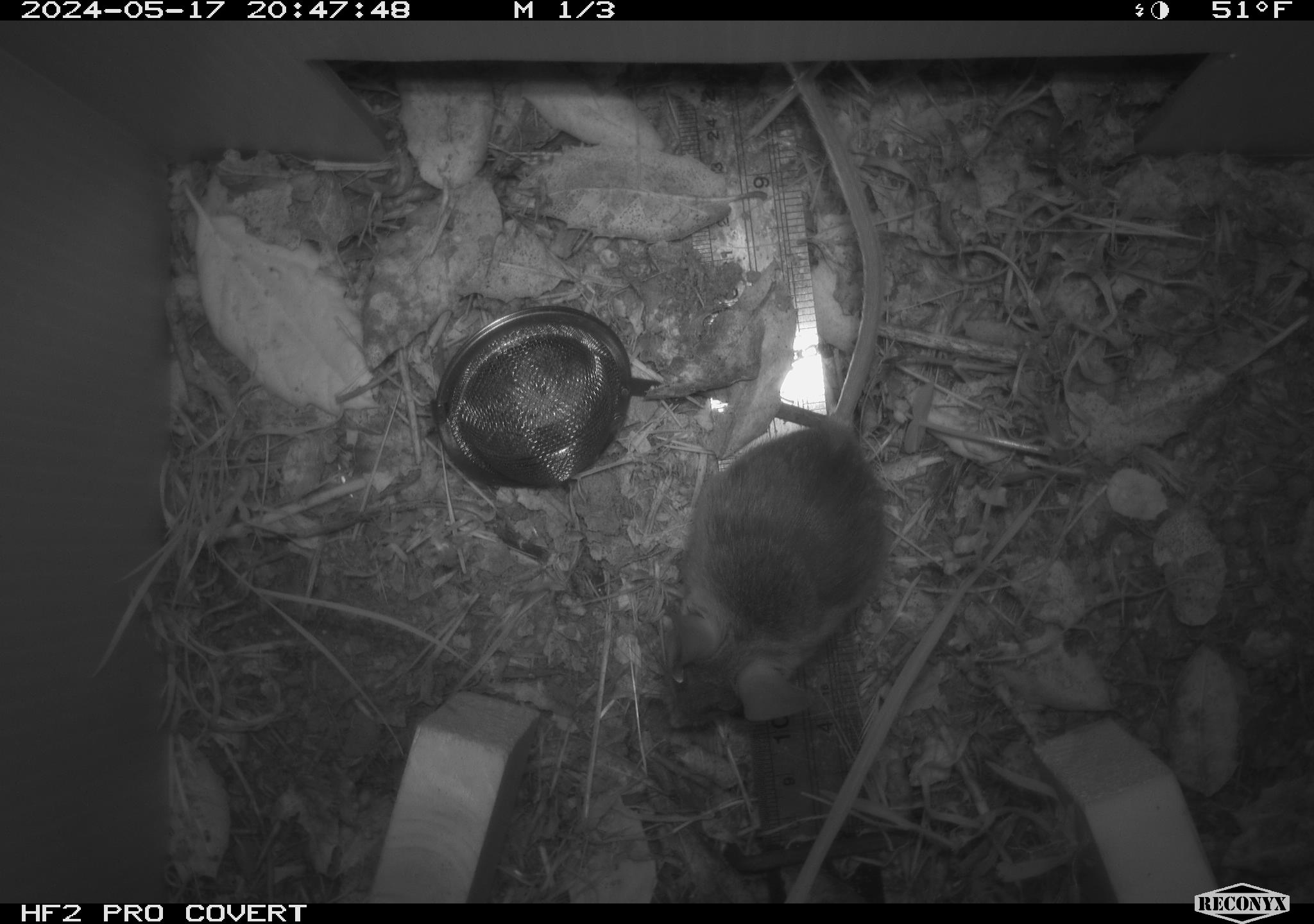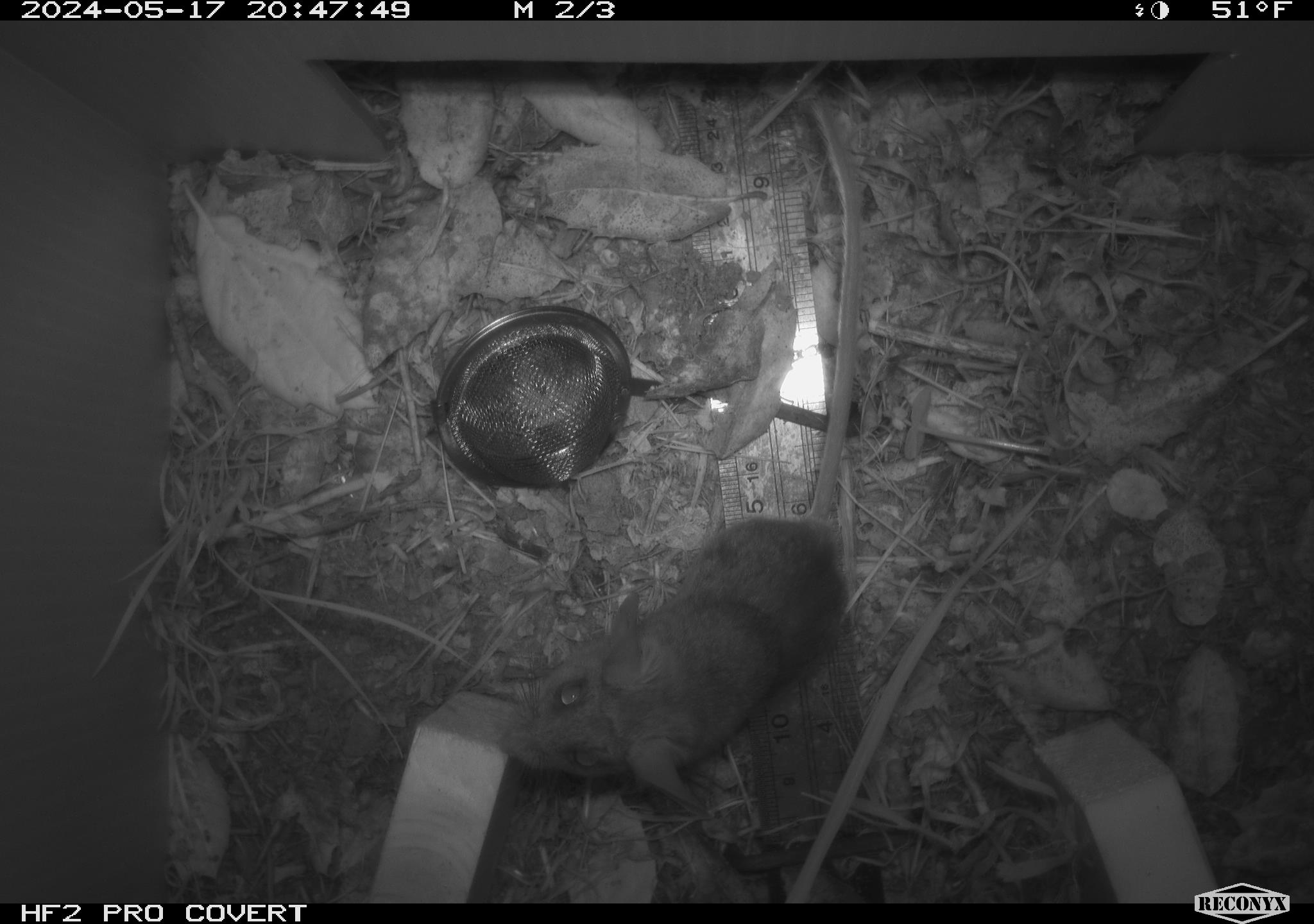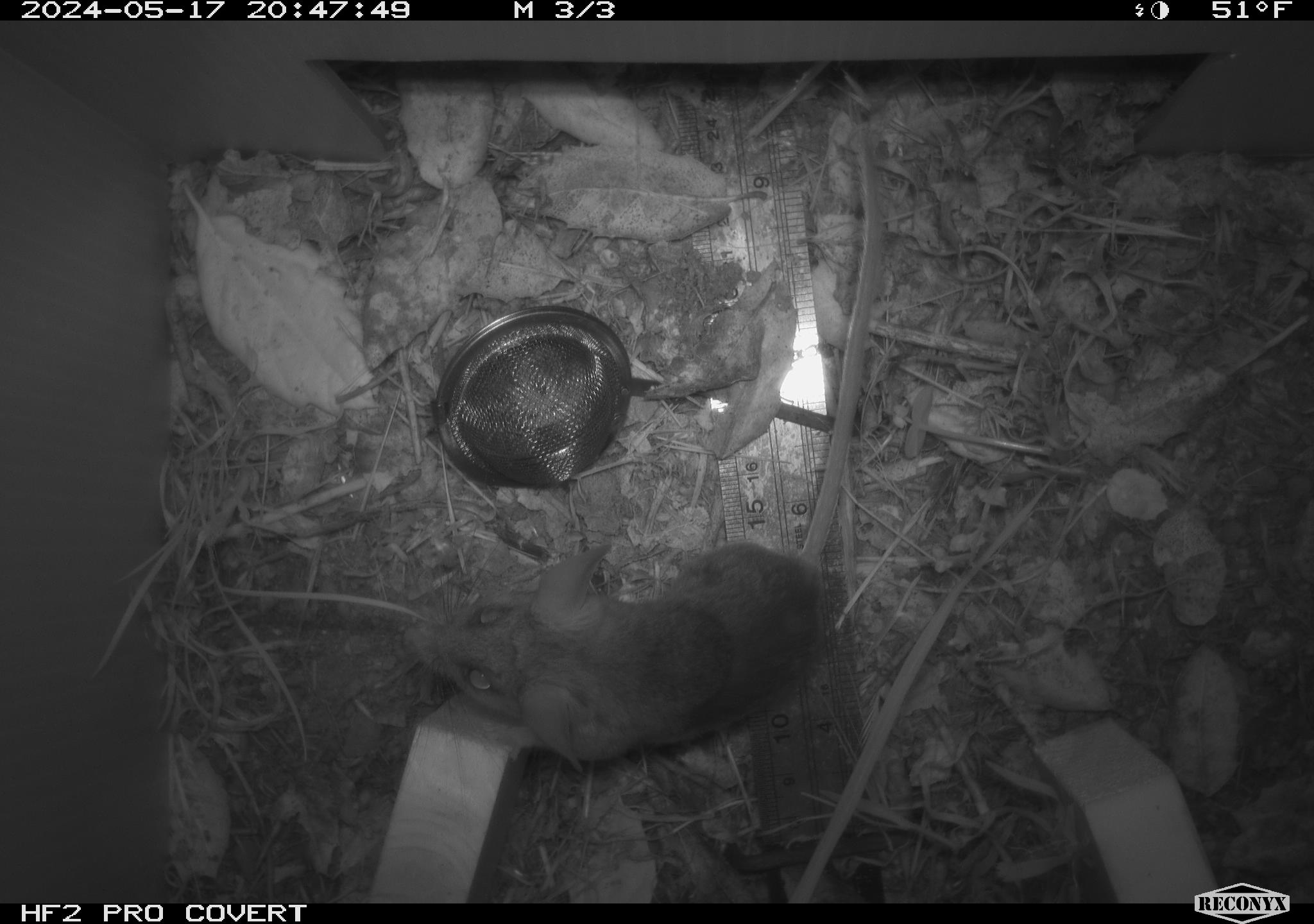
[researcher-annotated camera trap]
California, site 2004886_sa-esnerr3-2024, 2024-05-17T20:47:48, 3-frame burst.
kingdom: Animalia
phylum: Chordata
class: Mammalia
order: Rodentia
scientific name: Rodentia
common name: rodent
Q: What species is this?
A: Rodent (Rodentia).